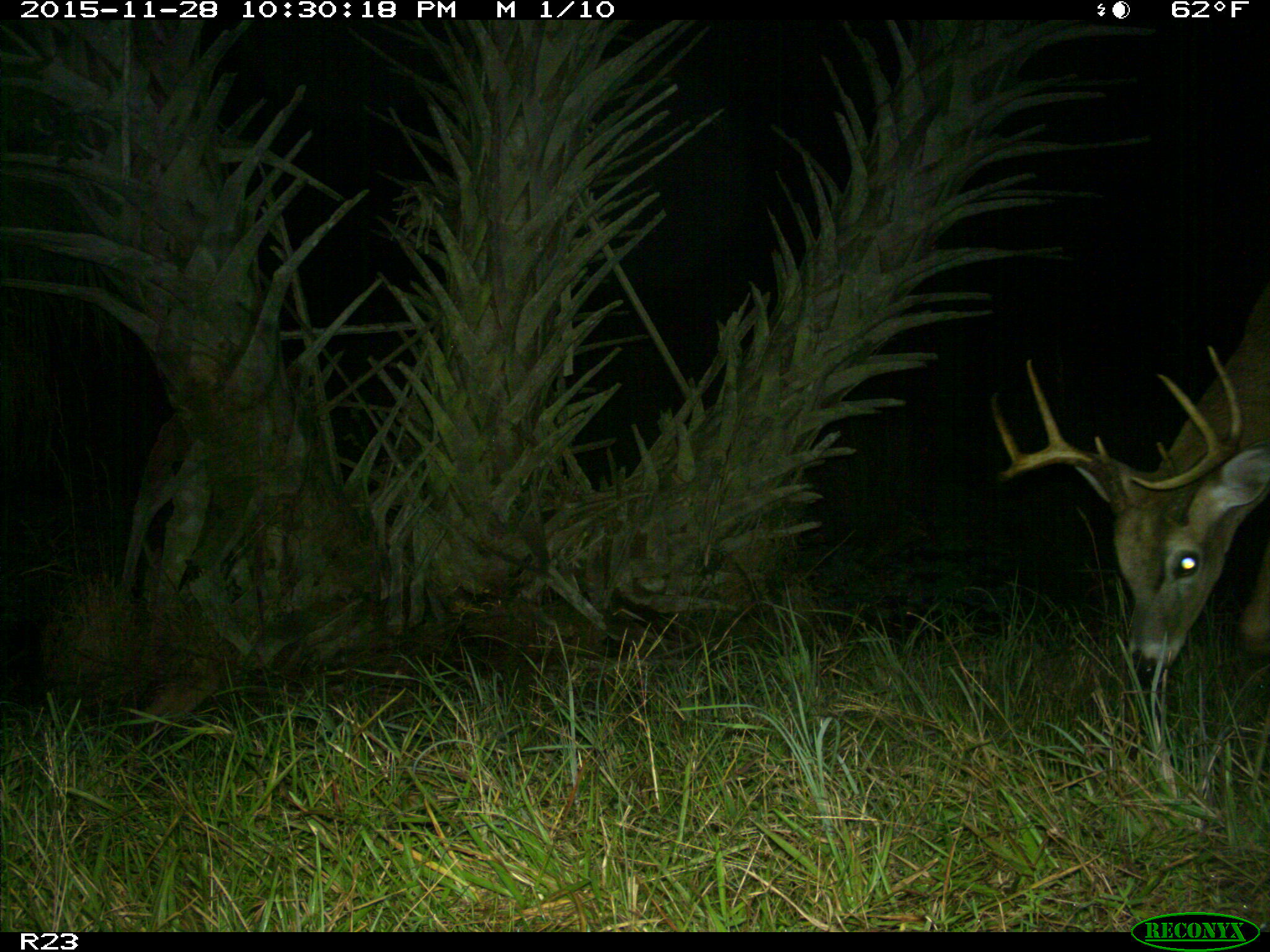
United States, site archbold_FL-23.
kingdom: Animalia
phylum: Chordata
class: Mammalia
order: Artiodactyla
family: Cervidae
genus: Odocoileus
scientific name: Odocoileus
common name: deer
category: unidentified deer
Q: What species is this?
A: Unidentified deer (deer) (Odocoileus).